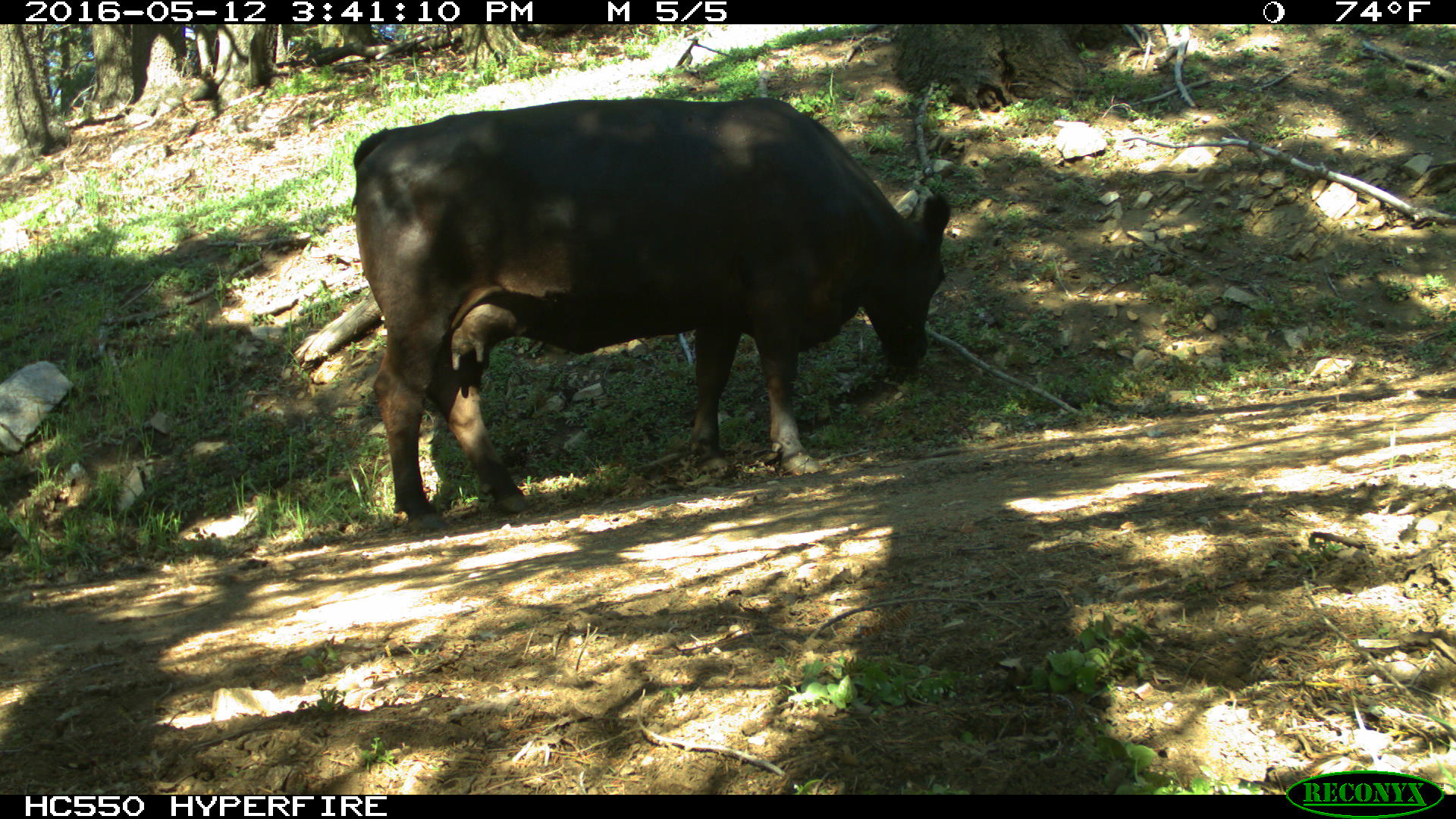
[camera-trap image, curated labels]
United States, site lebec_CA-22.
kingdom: Animalia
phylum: Chordata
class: Mammalia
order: Artiodactyla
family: Bovidae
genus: Bos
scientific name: Bos taurus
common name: domestic cow